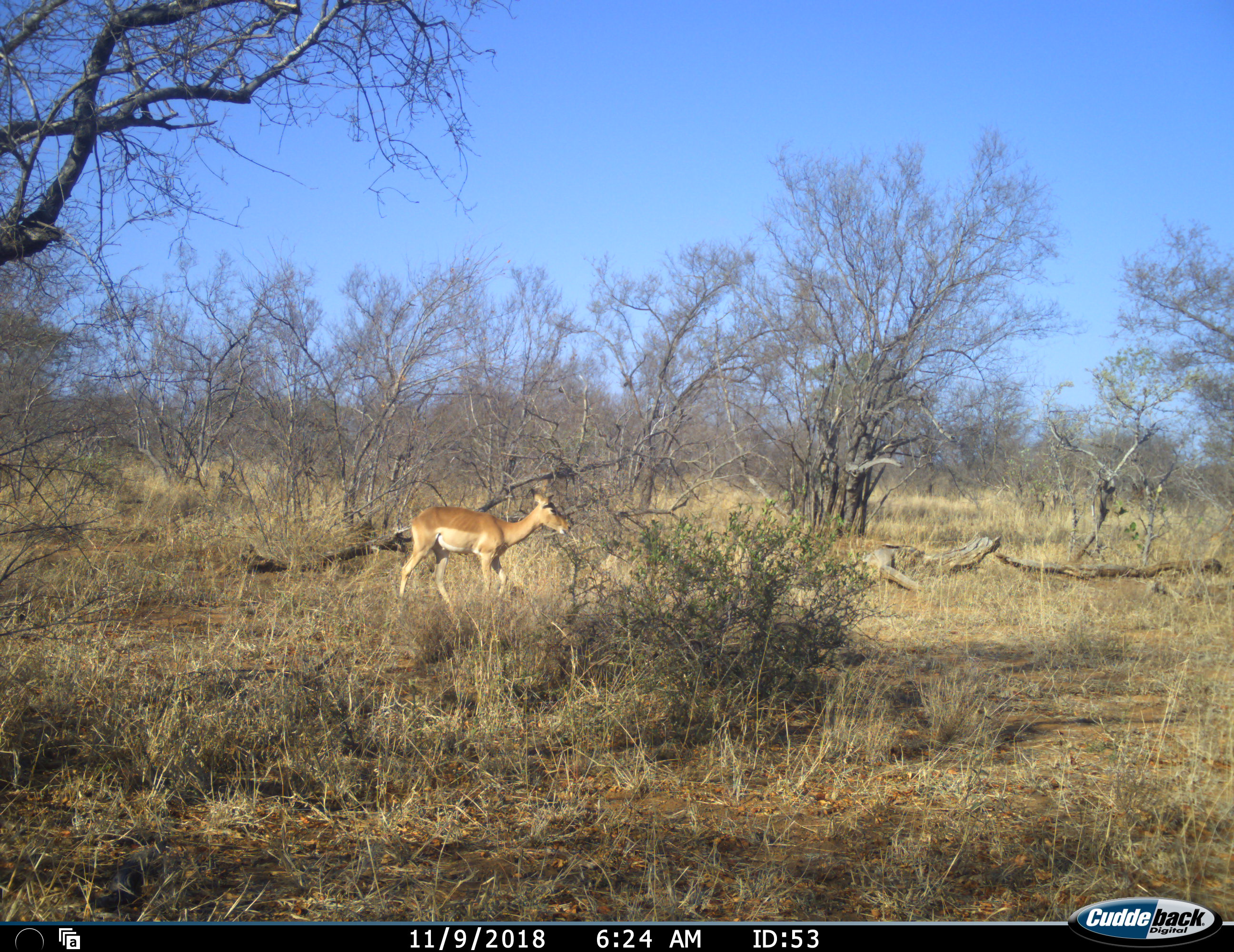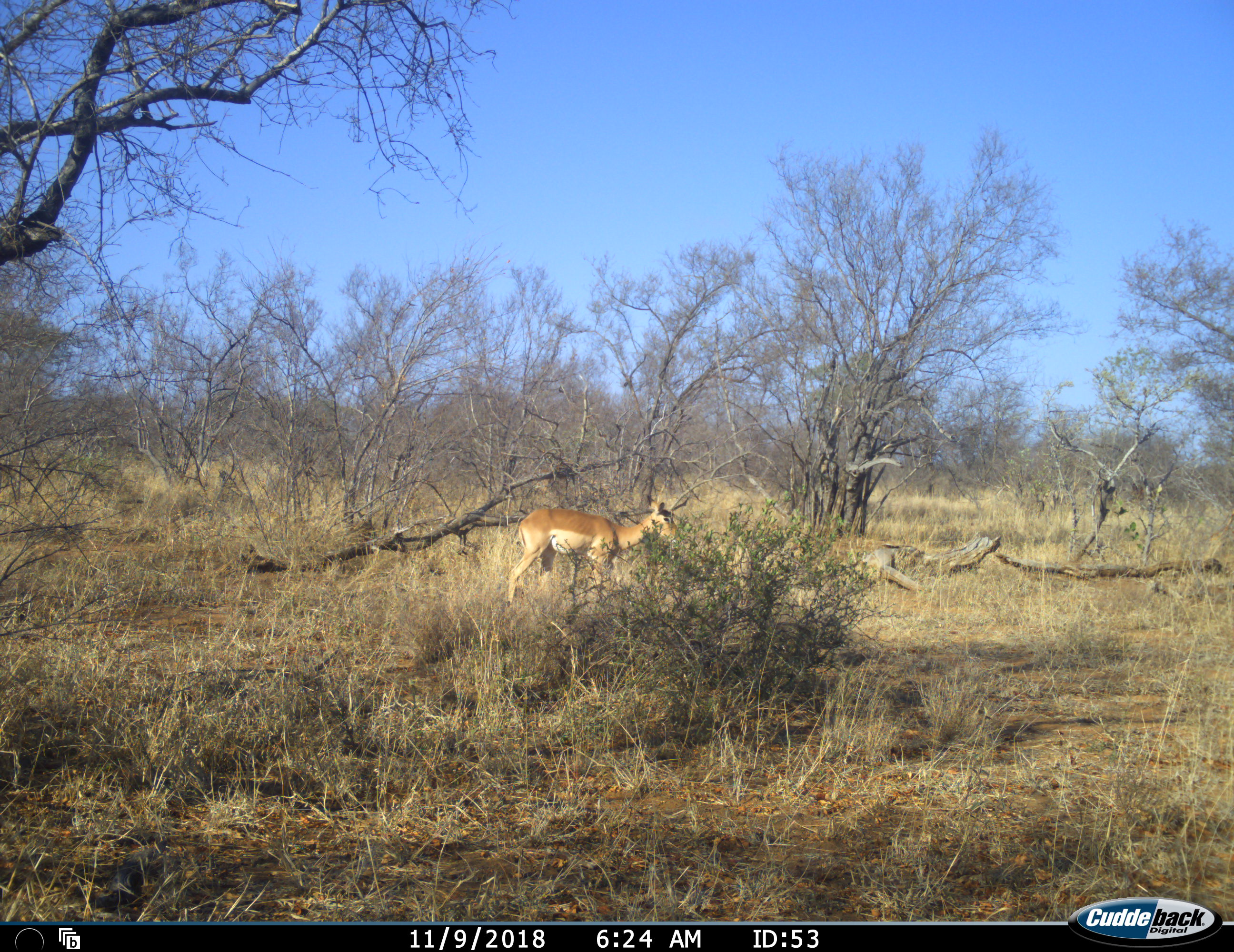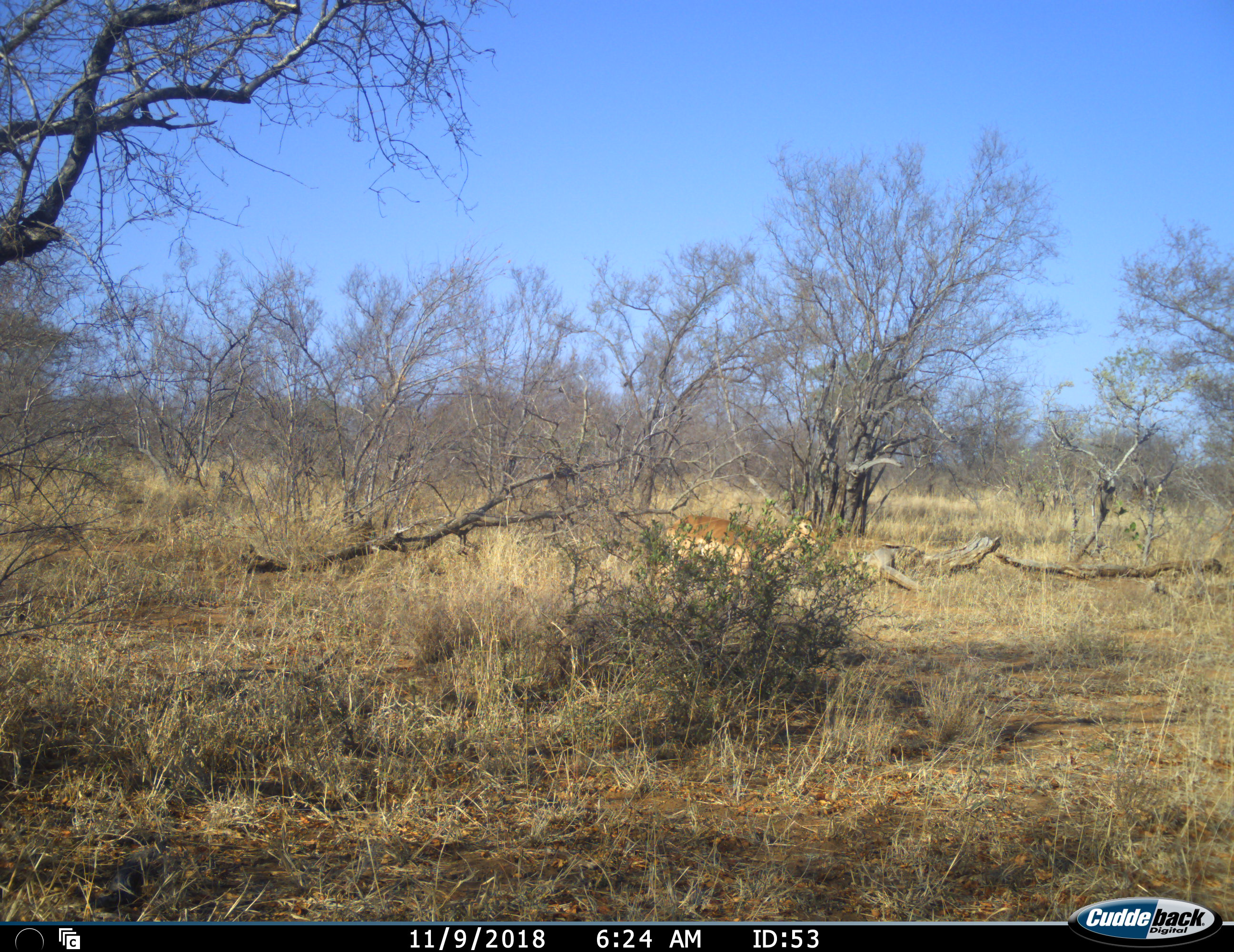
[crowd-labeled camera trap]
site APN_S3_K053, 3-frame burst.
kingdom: Animalia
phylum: Chordata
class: Mammalia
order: Artiodactyla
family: Bovidae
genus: Aepyceros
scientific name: Aepyceros melampus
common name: impala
Impala (Aepyceros melampus), count 1. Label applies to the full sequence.